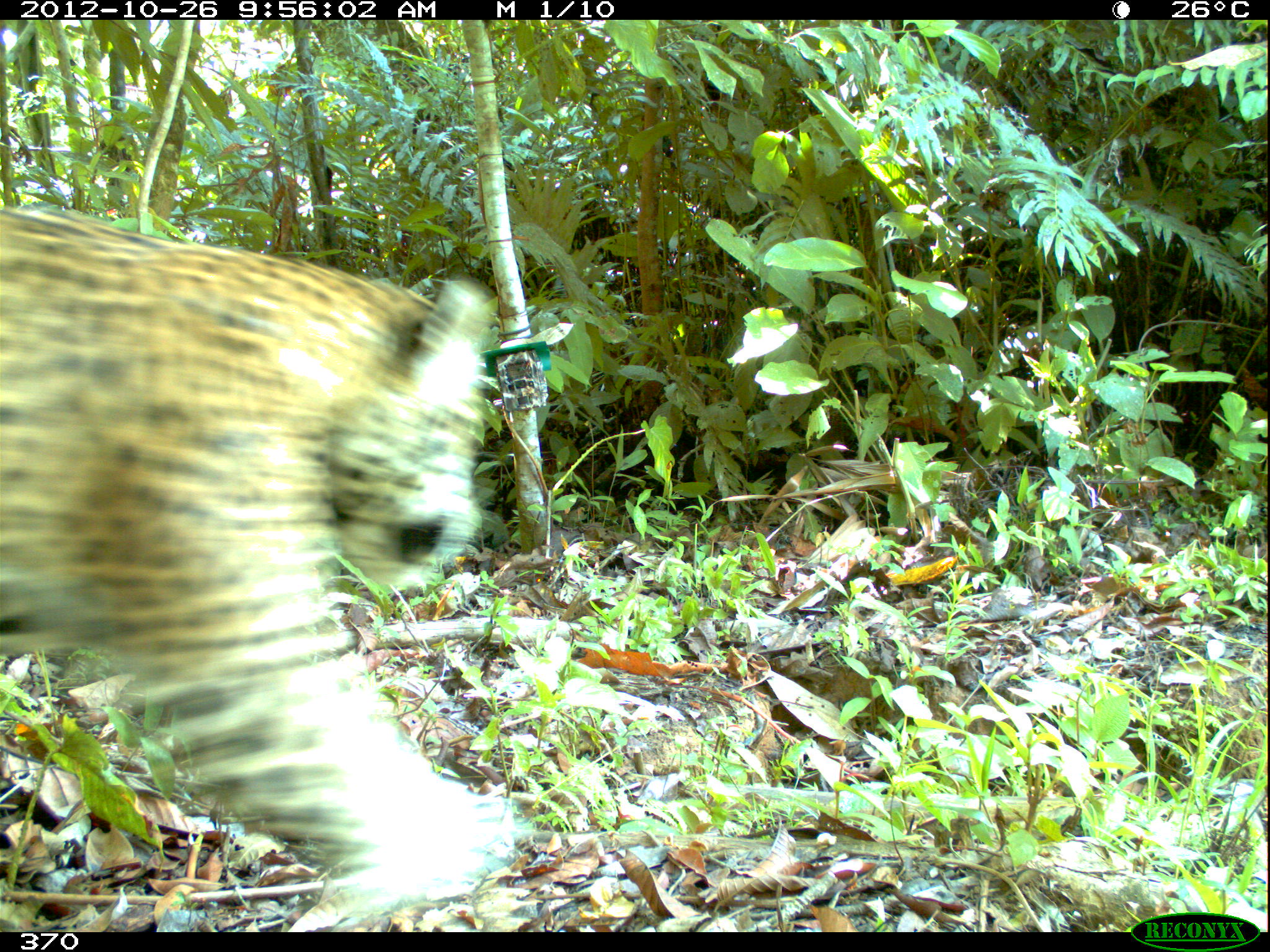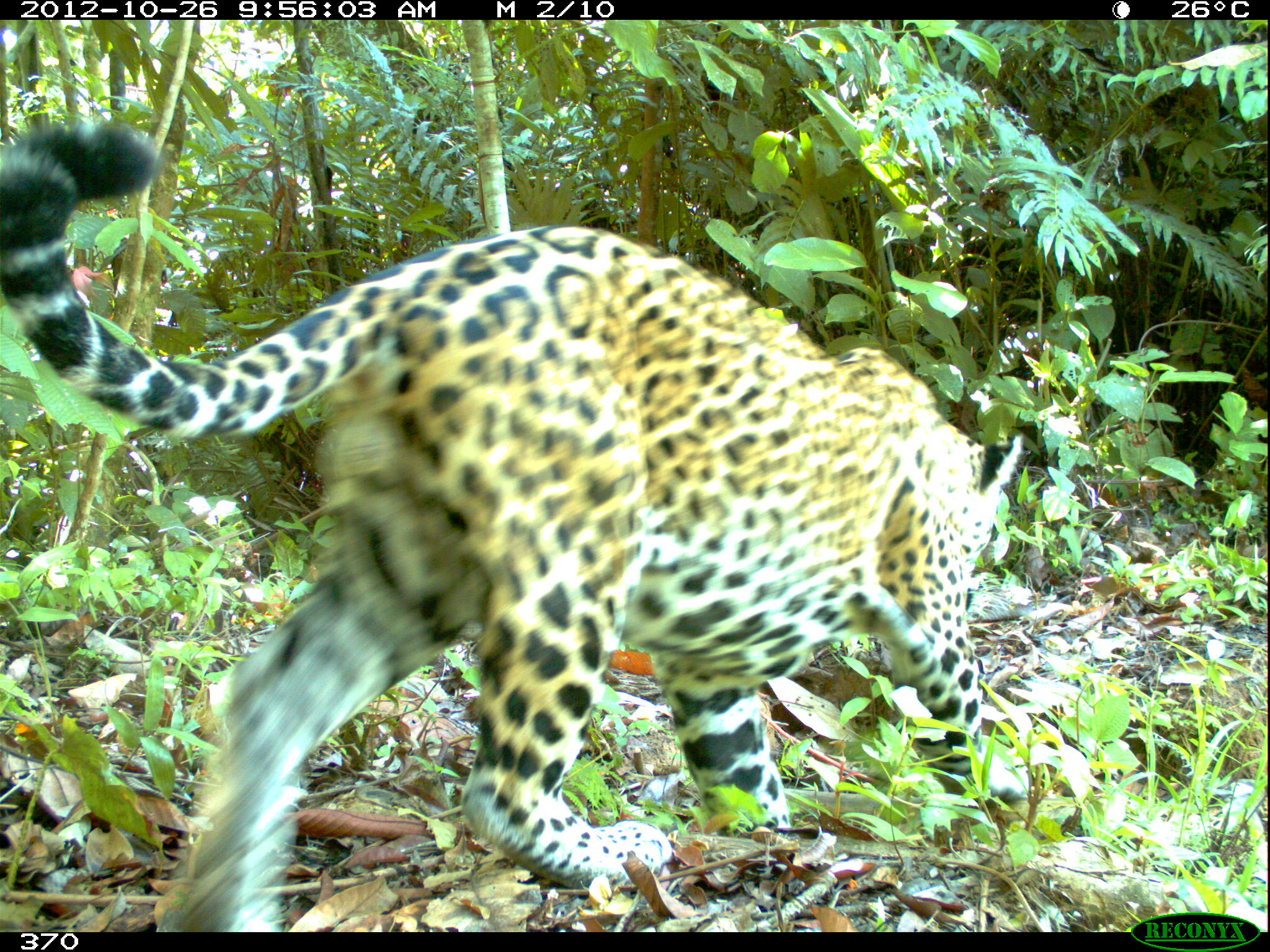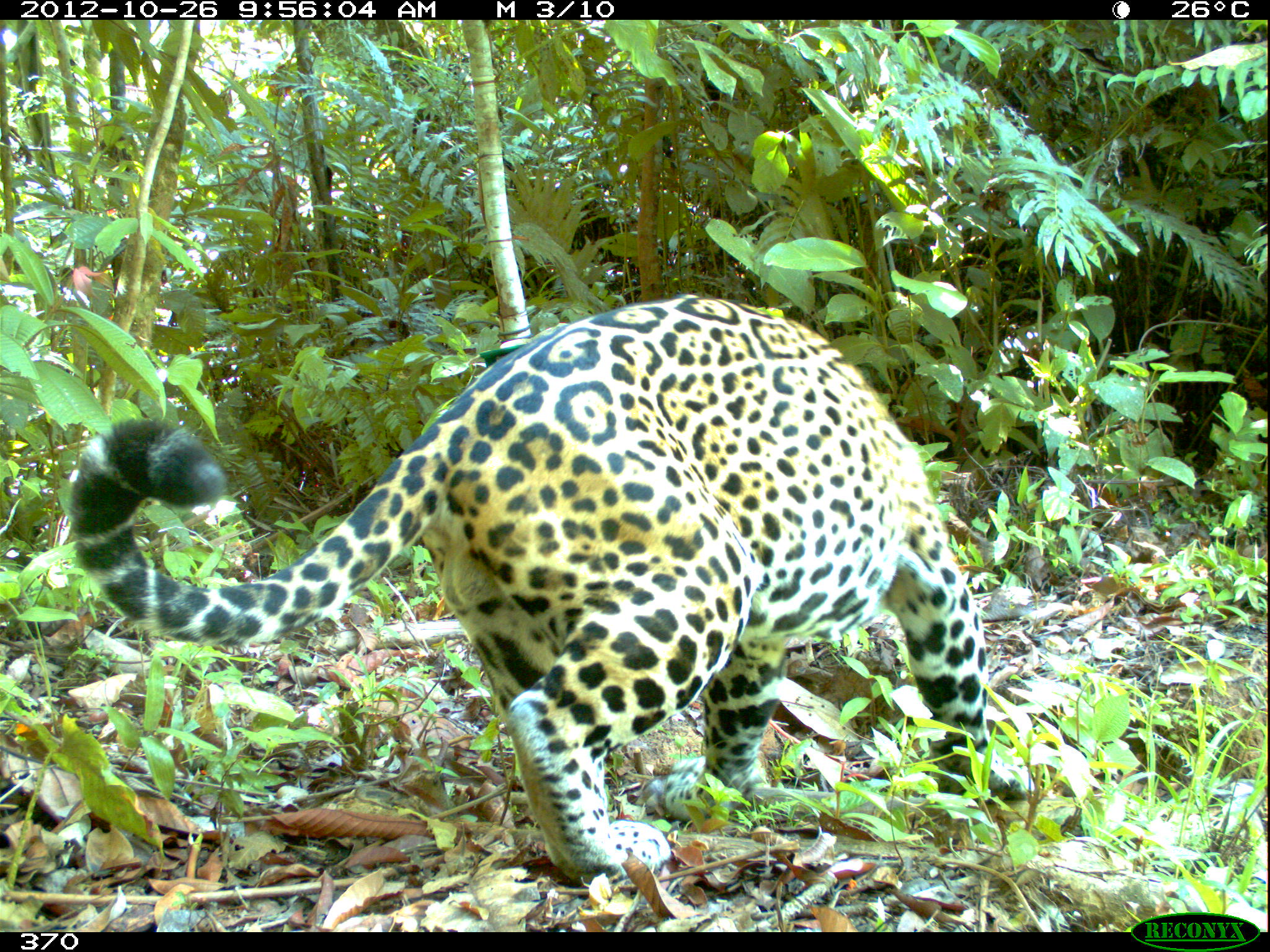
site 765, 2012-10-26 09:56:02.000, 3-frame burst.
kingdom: Animalia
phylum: Chordata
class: Mammalia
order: Carnivora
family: Felidae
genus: Panthera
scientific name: Panthera onca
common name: jaguar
Panthera onca (jaguar).